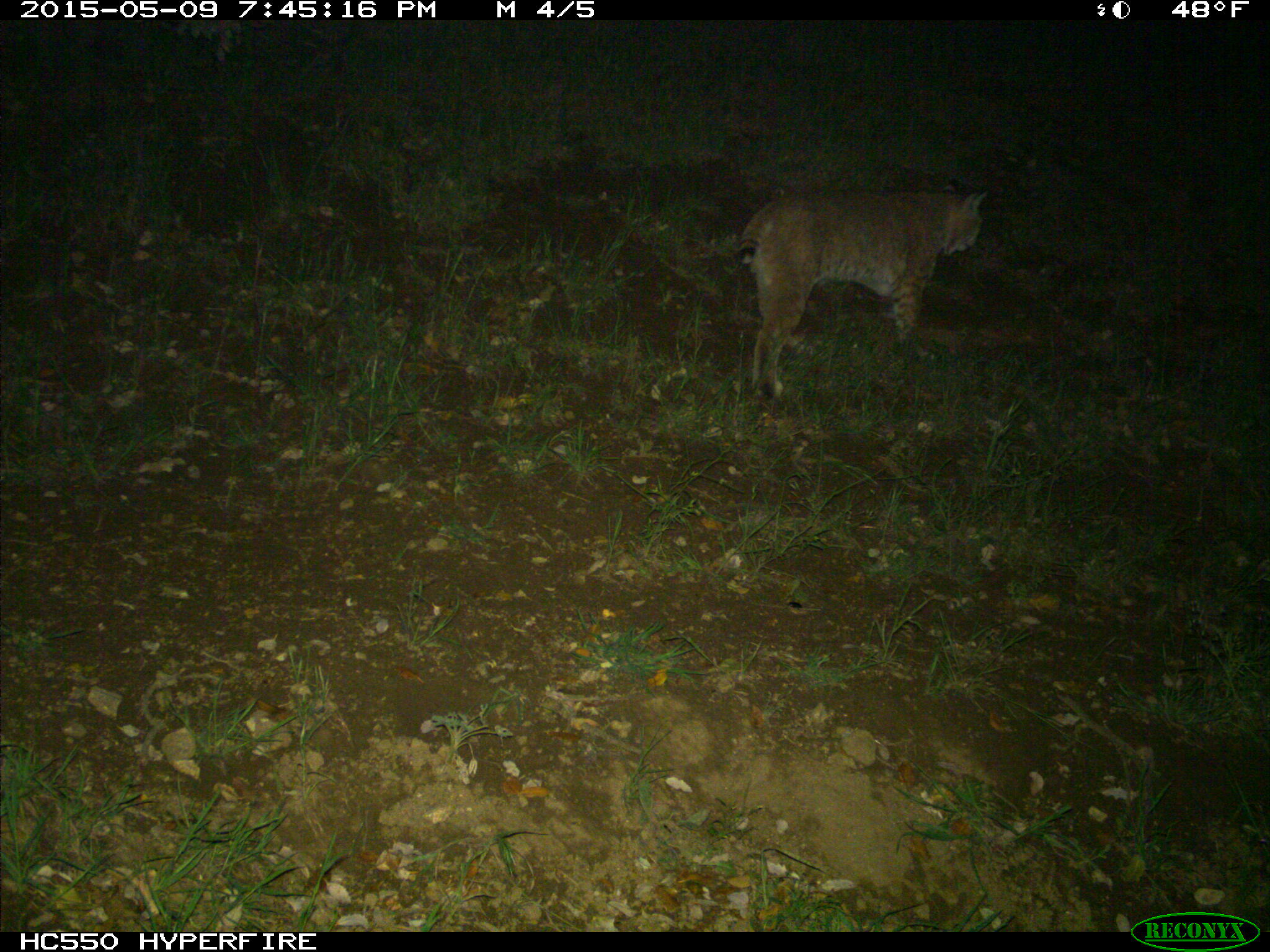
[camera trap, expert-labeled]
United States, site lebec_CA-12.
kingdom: Animalia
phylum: Chordata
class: Mammalia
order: Carnivora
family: Felidae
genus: Lynx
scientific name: Lynx rufus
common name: bobcat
Lynx rufus (bobcat).